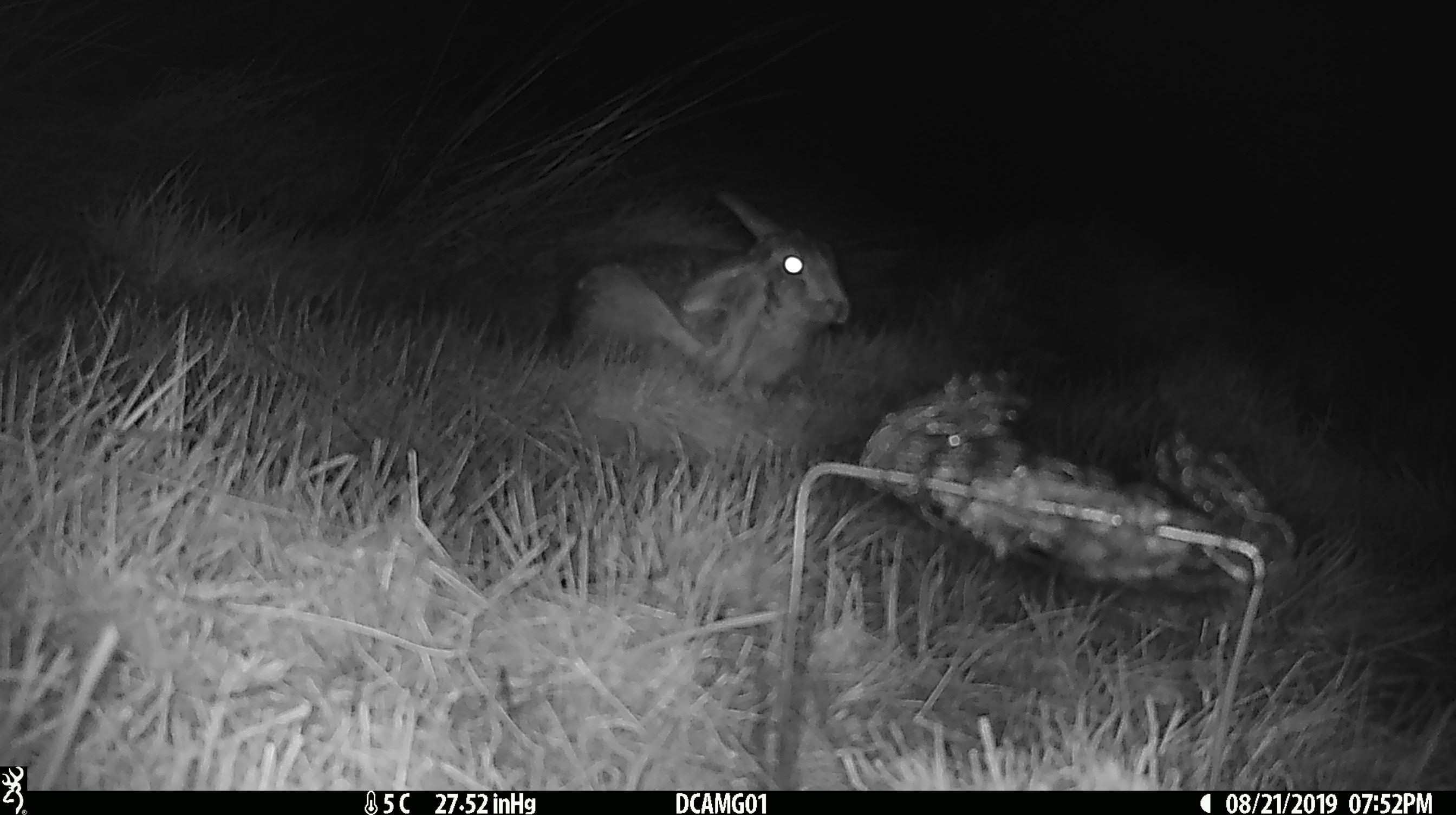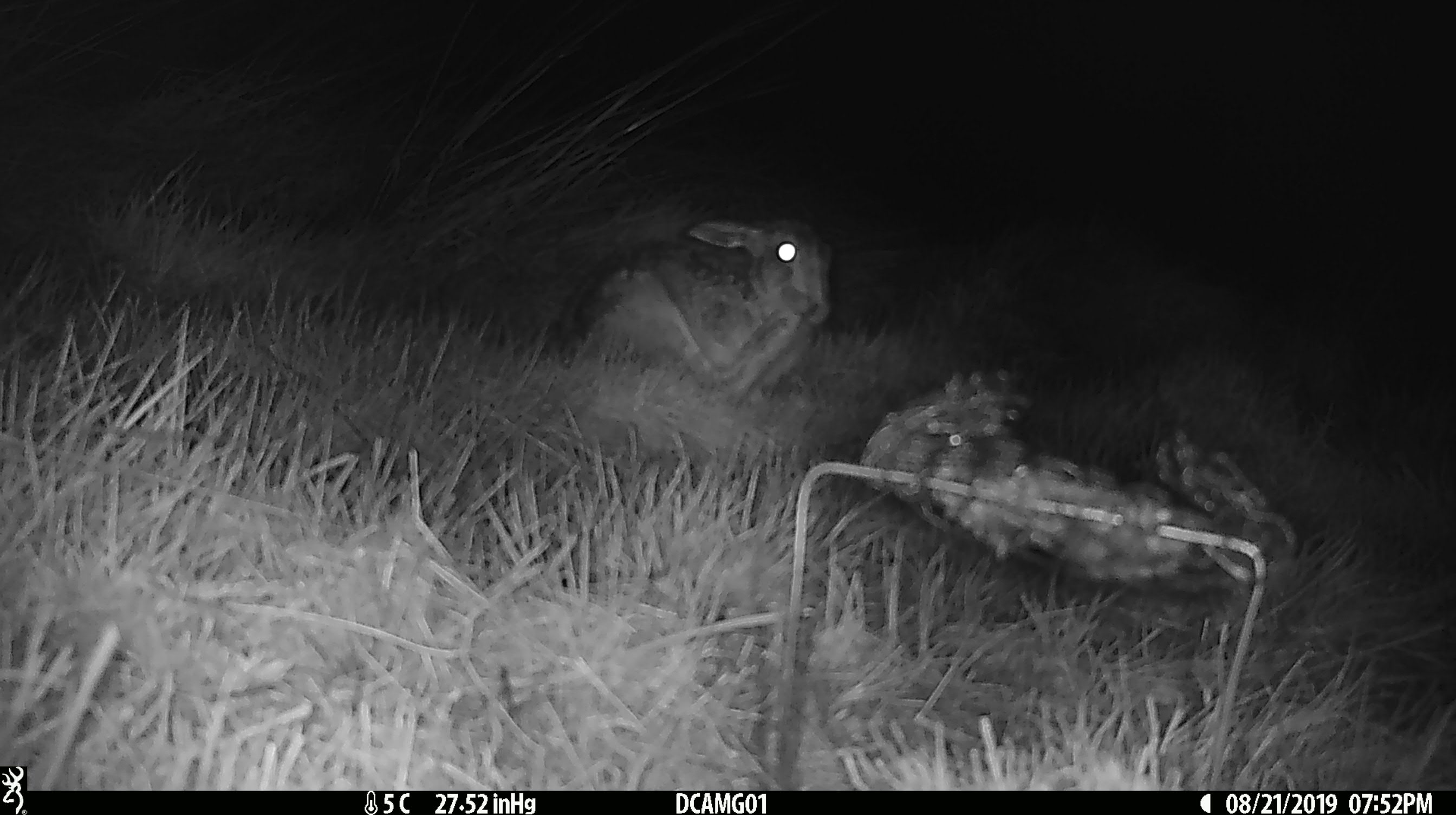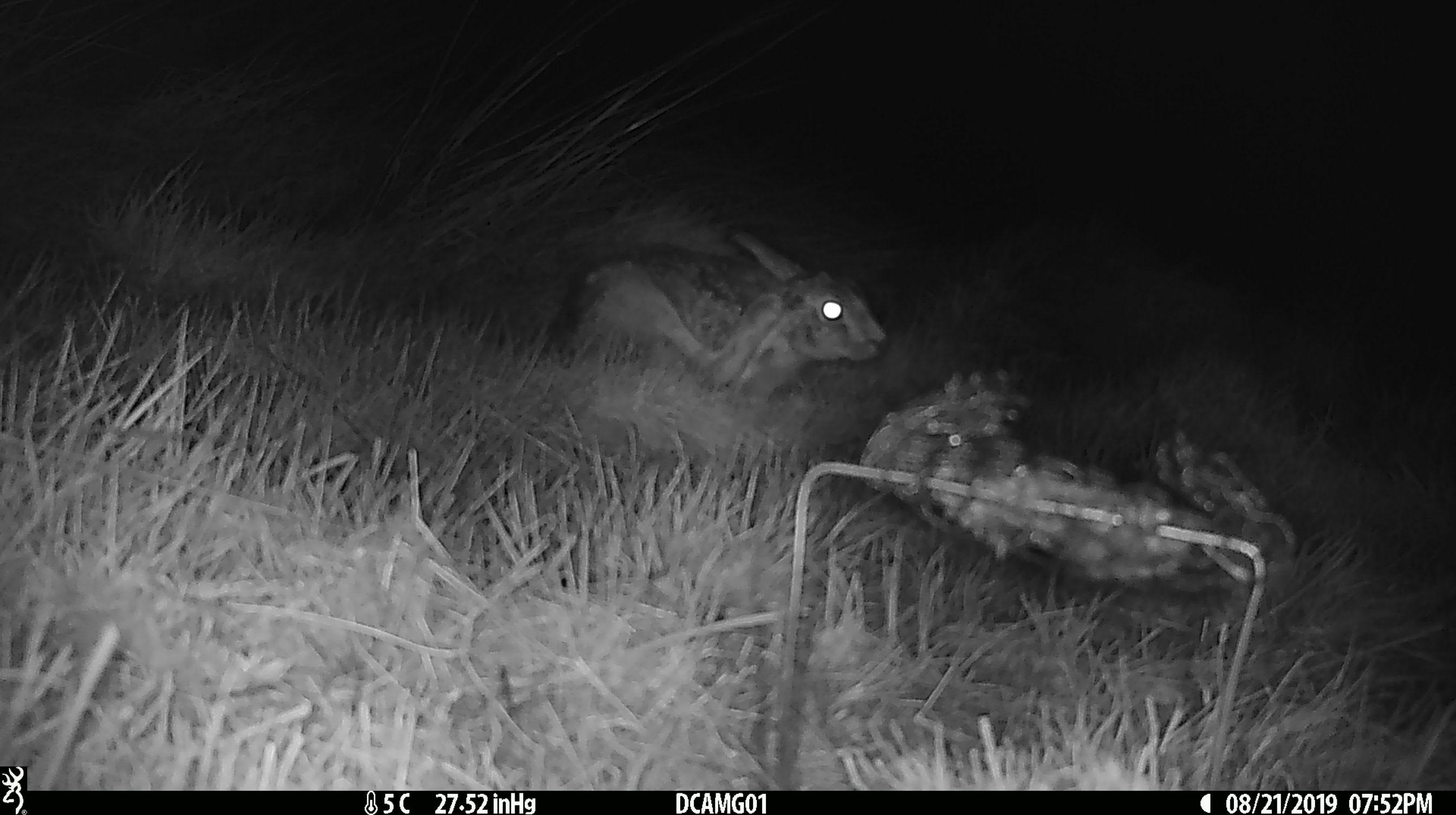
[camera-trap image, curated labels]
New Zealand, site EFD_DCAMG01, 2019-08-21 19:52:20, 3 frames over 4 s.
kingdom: Animalia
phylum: Chordata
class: Mammalia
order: Lagomorpha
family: Leporidae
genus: Lepus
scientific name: Lepus europaeus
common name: brown hare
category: hare